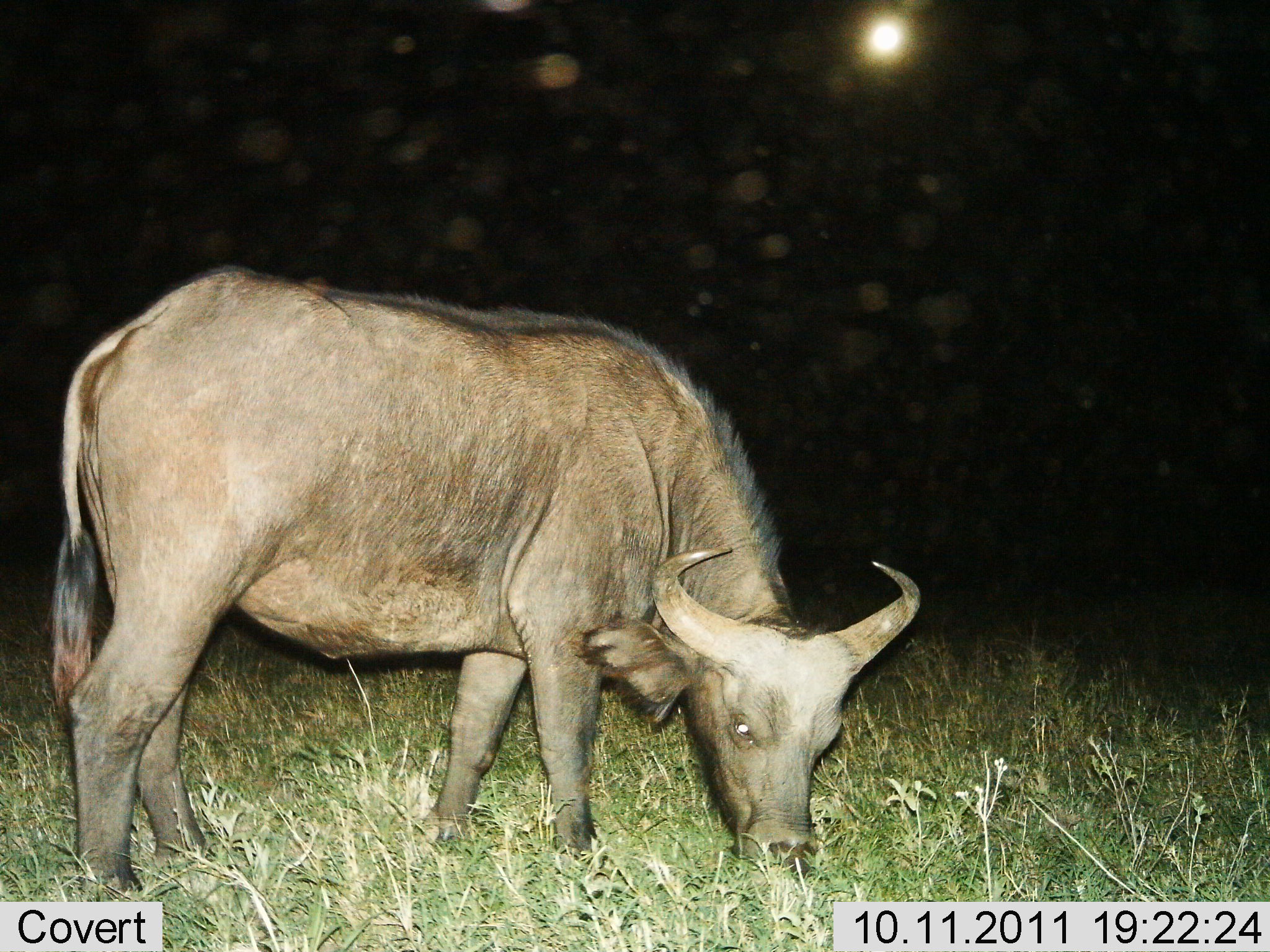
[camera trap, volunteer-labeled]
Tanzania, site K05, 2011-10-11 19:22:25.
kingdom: Animalia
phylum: Chordata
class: Mammalia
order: Artiodactyla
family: Bovidae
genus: Syncerus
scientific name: Syncerus caffer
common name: cape buffalo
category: buffalo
Buffalo (cape buffalo) (Syncerus caffer), count 1. Behavior (volunteer vote fractions): standing 6%, resting 0%, moving 0%, interacting 0%. Young present (vote fraction): 0%. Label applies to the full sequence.